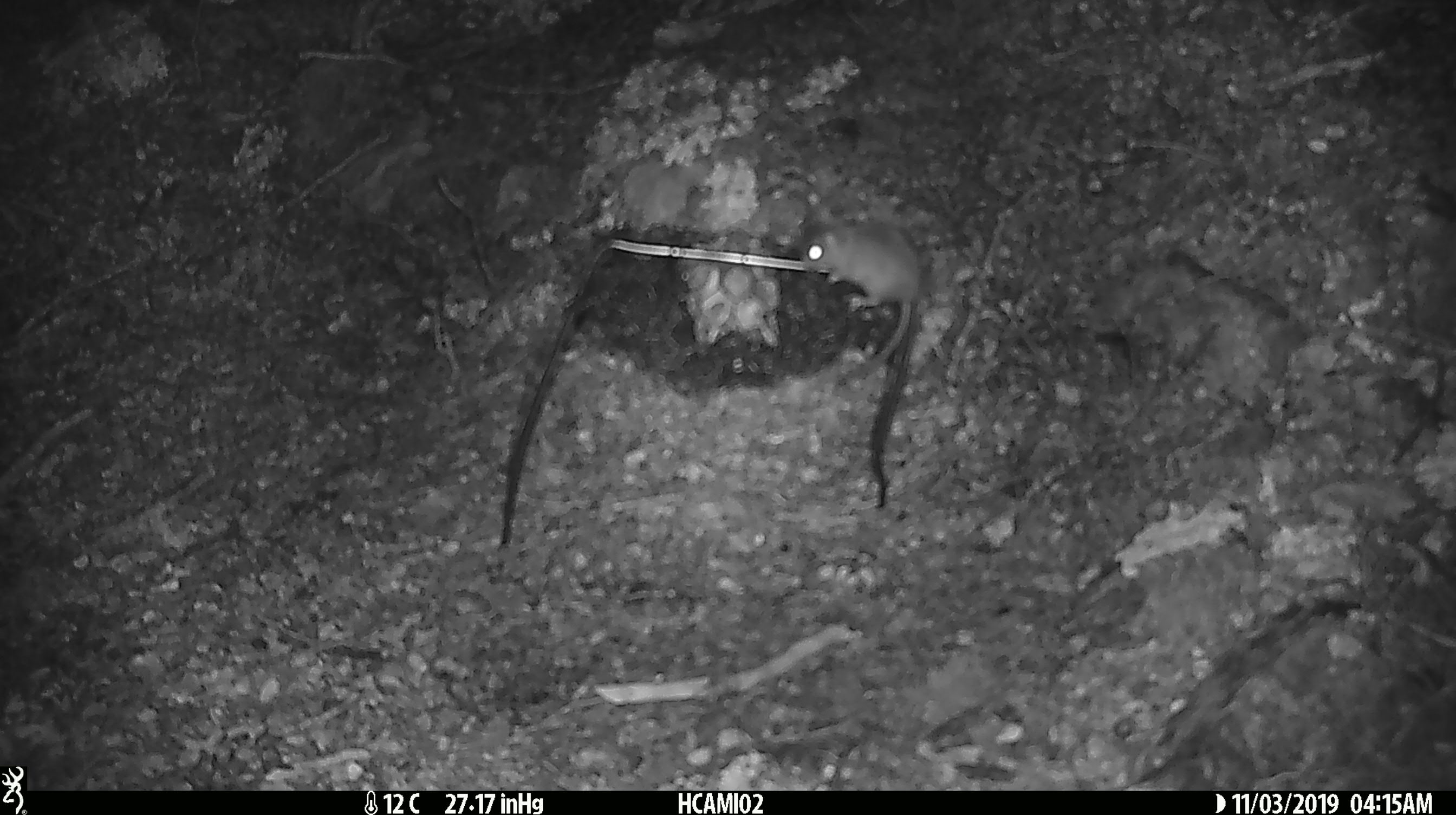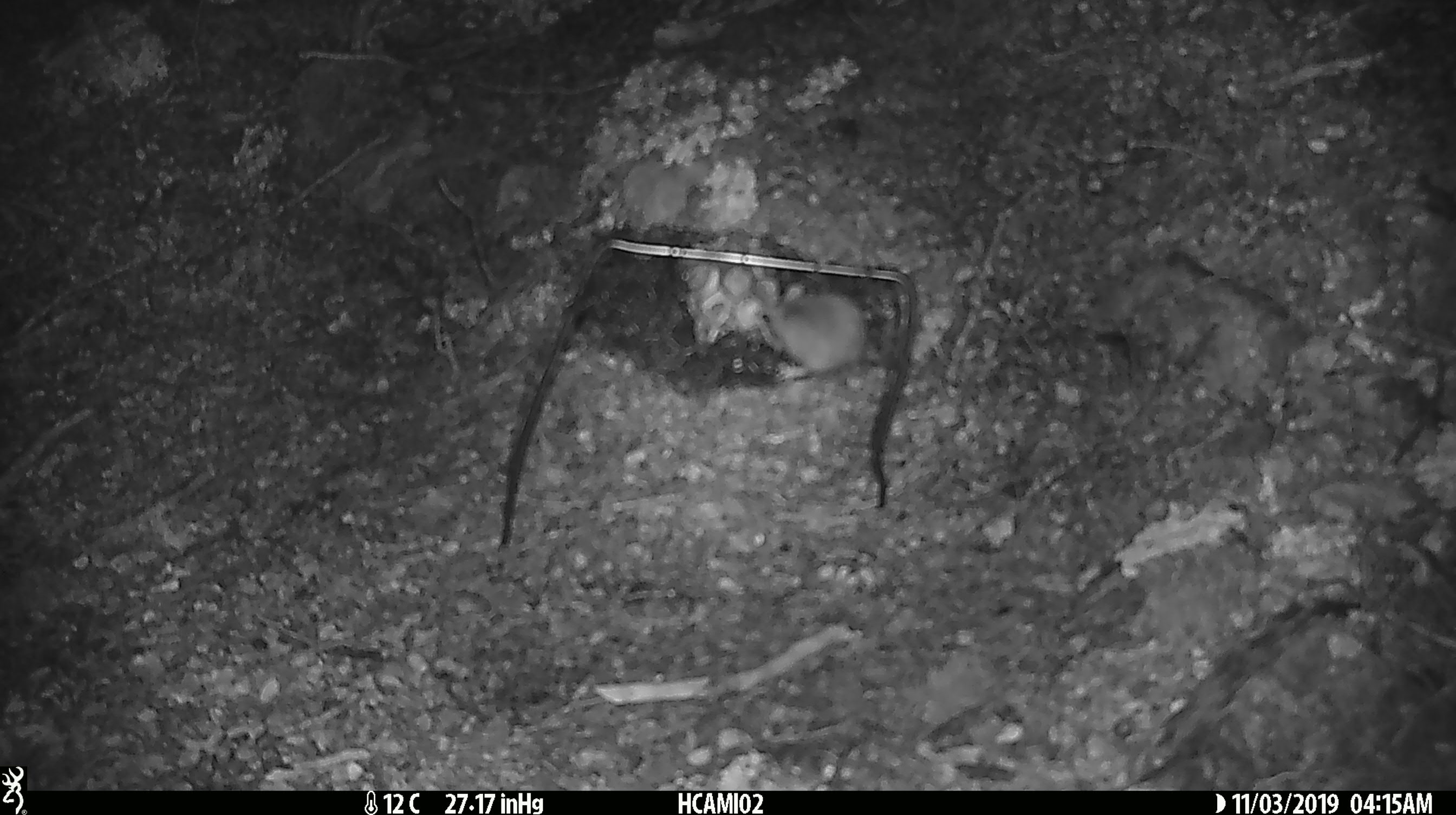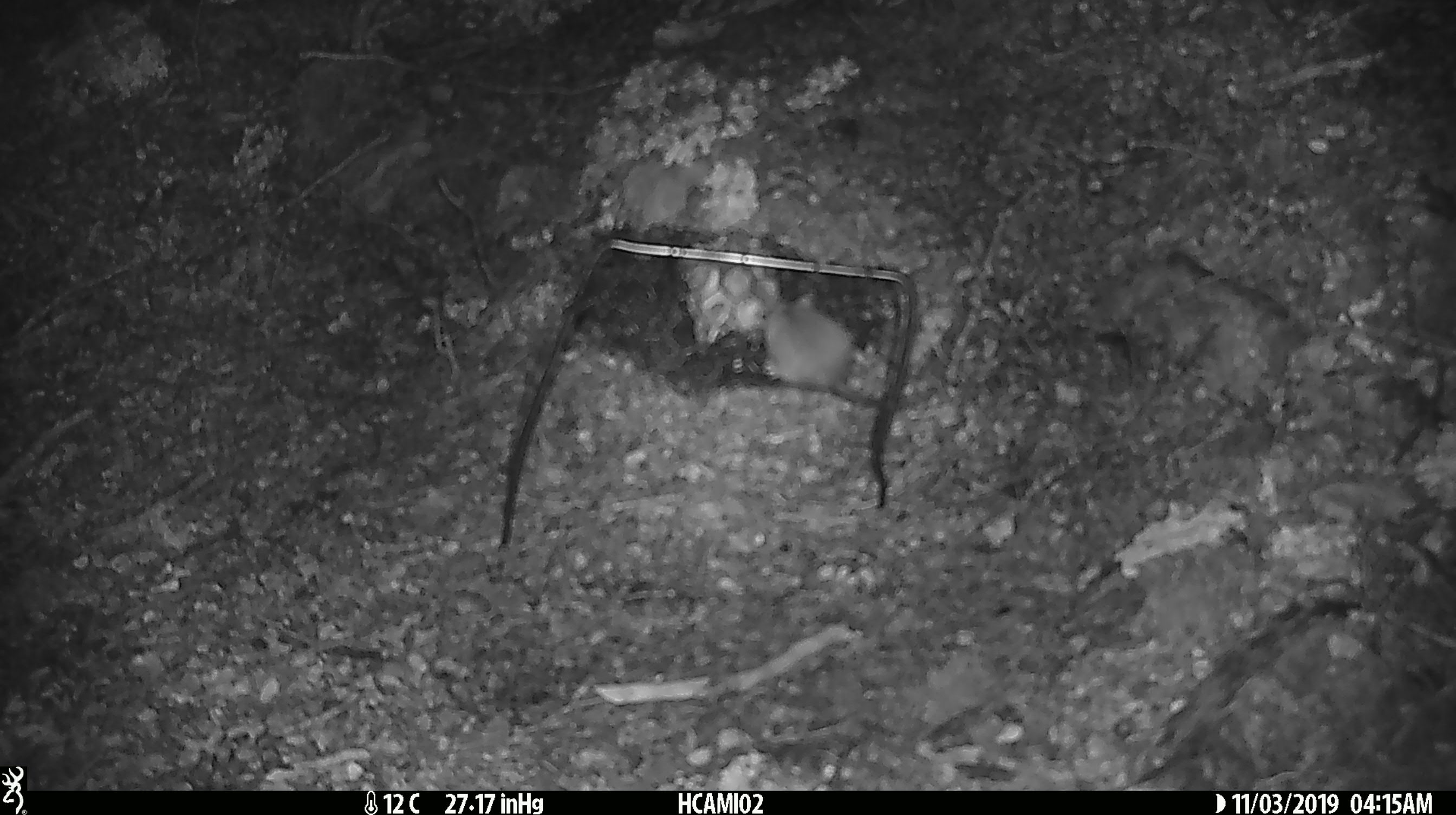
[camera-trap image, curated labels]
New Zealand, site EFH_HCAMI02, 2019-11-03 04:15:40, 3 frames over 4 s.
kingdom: Animalia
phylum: Chordata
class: Mammalia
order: Rodentia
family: Muridae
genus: Mus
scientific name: Mus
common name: mouse